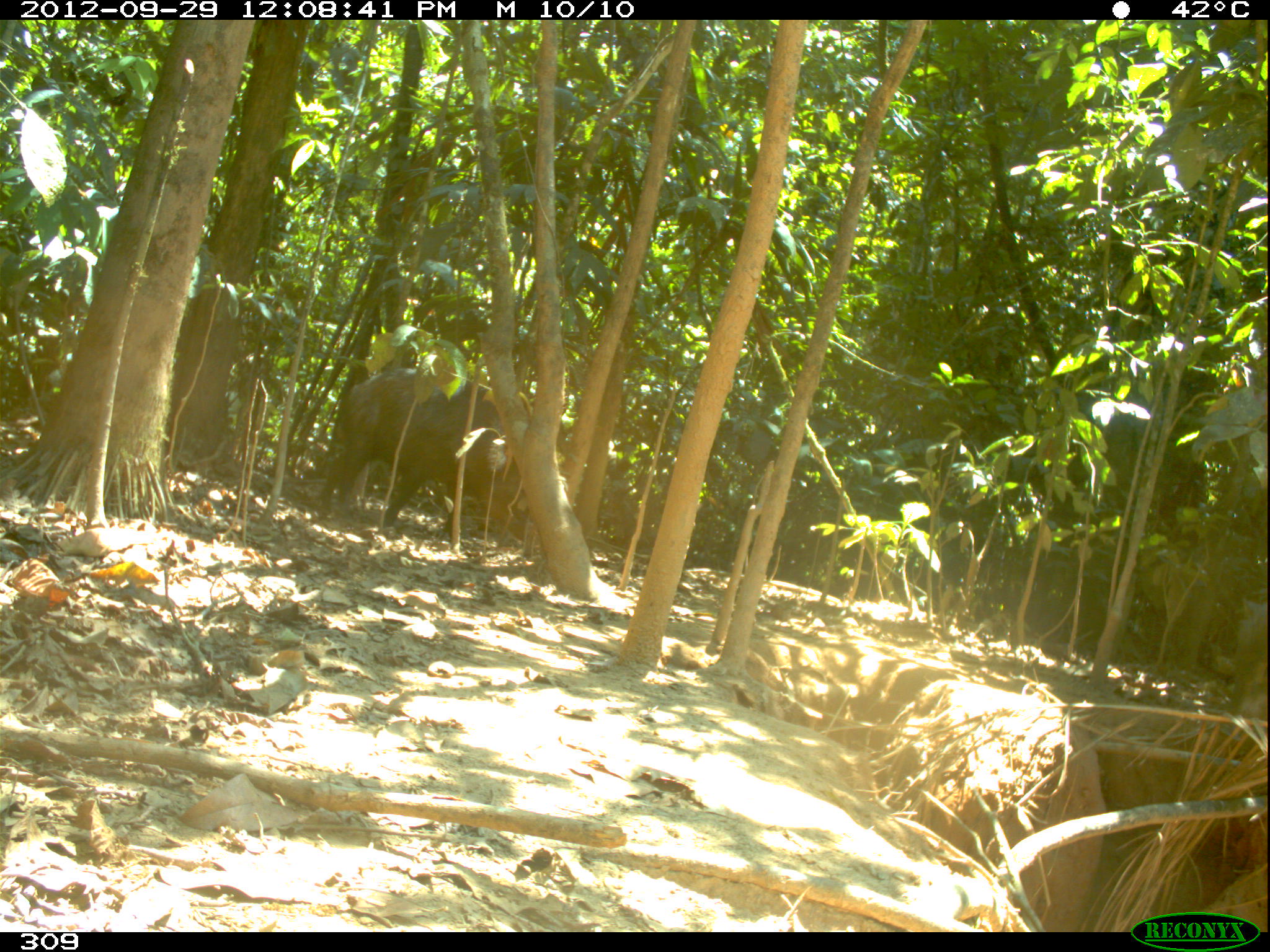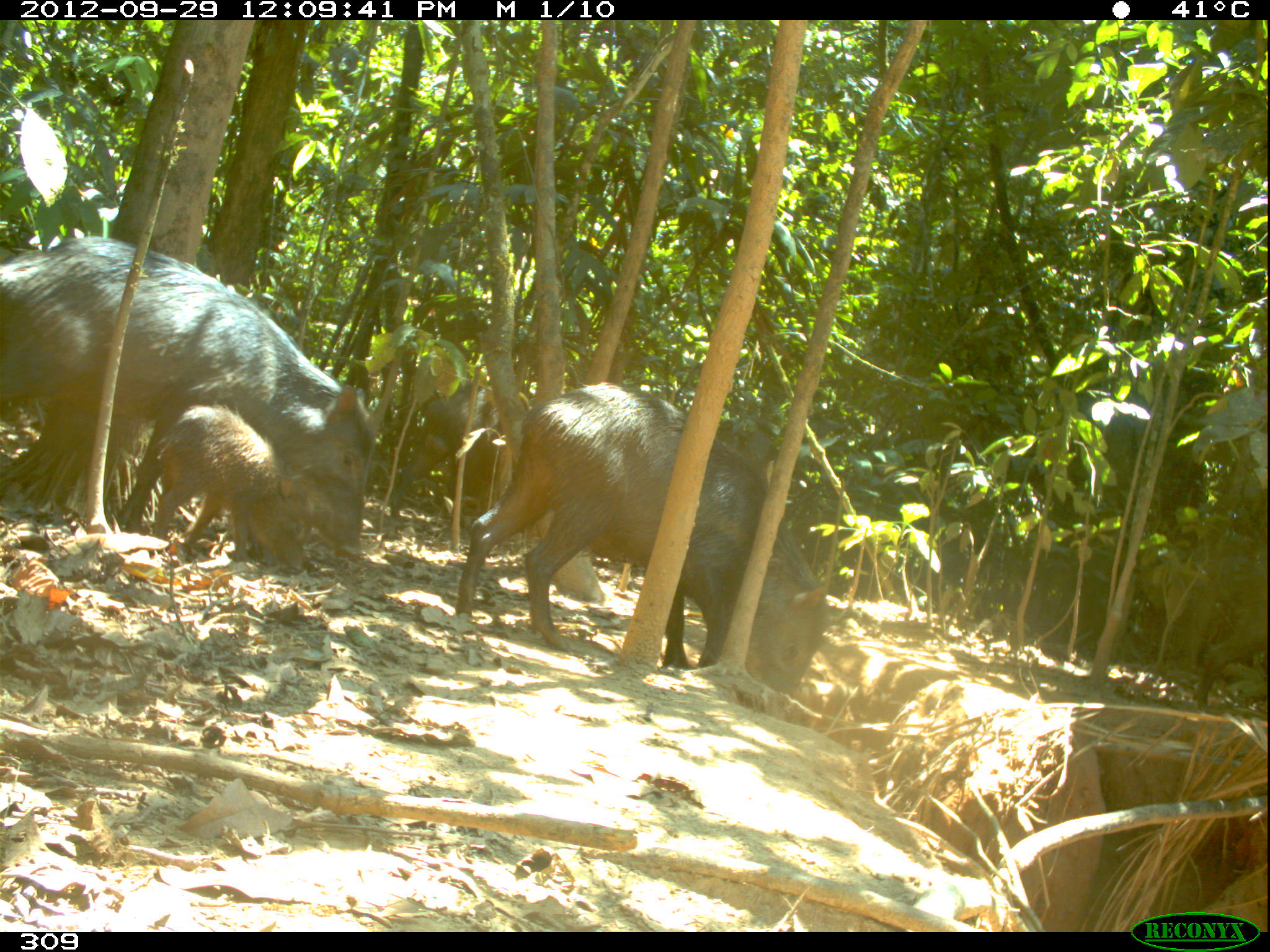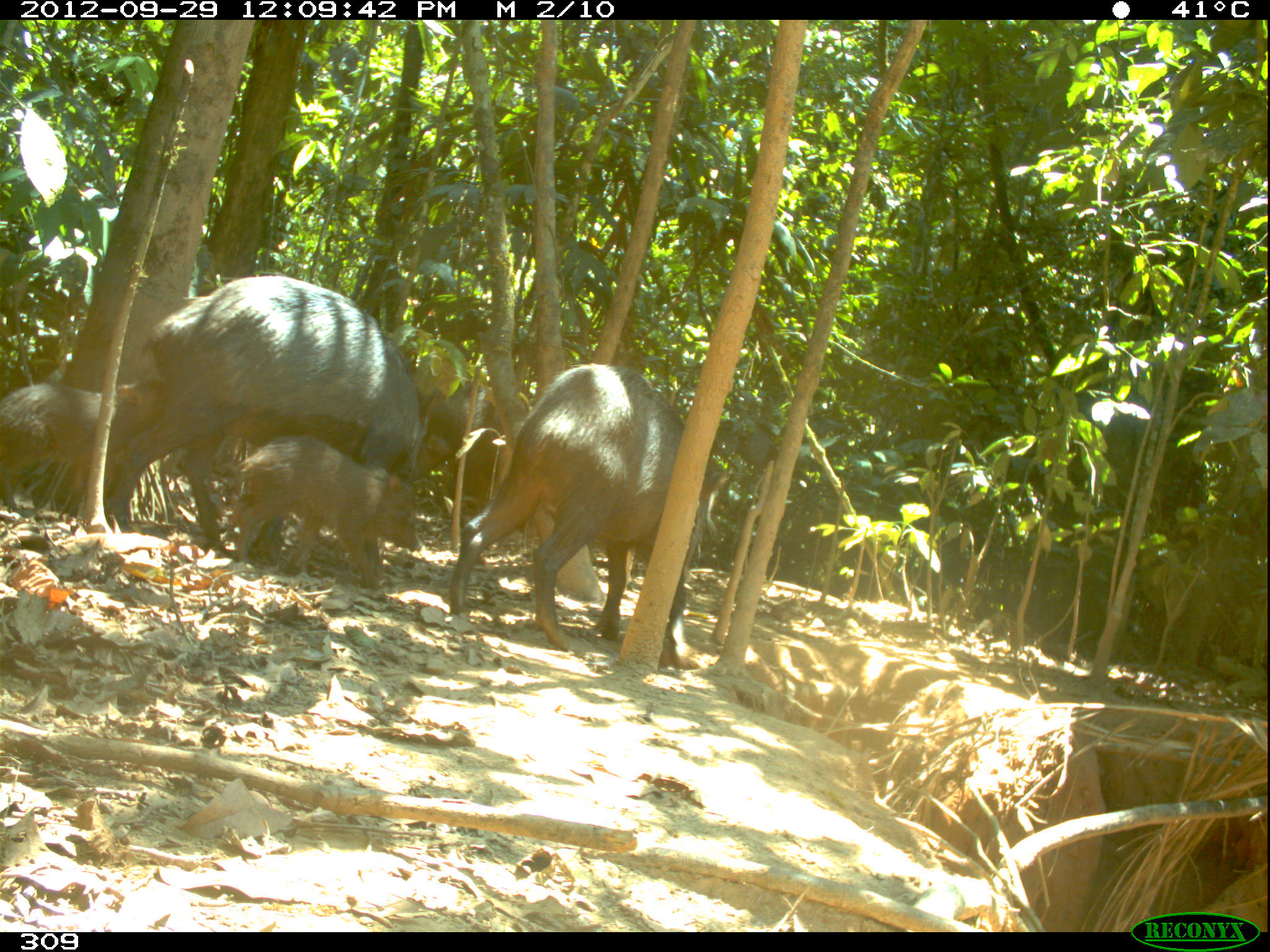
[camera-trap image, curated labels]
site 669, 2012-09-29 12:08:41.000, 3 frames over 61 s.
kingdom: Animalia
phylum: Chordata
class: Mammalia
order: Artiodactyla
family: Tayassuidae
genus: Tayassu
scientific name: Tayassu pecari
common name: white-lipped peccary